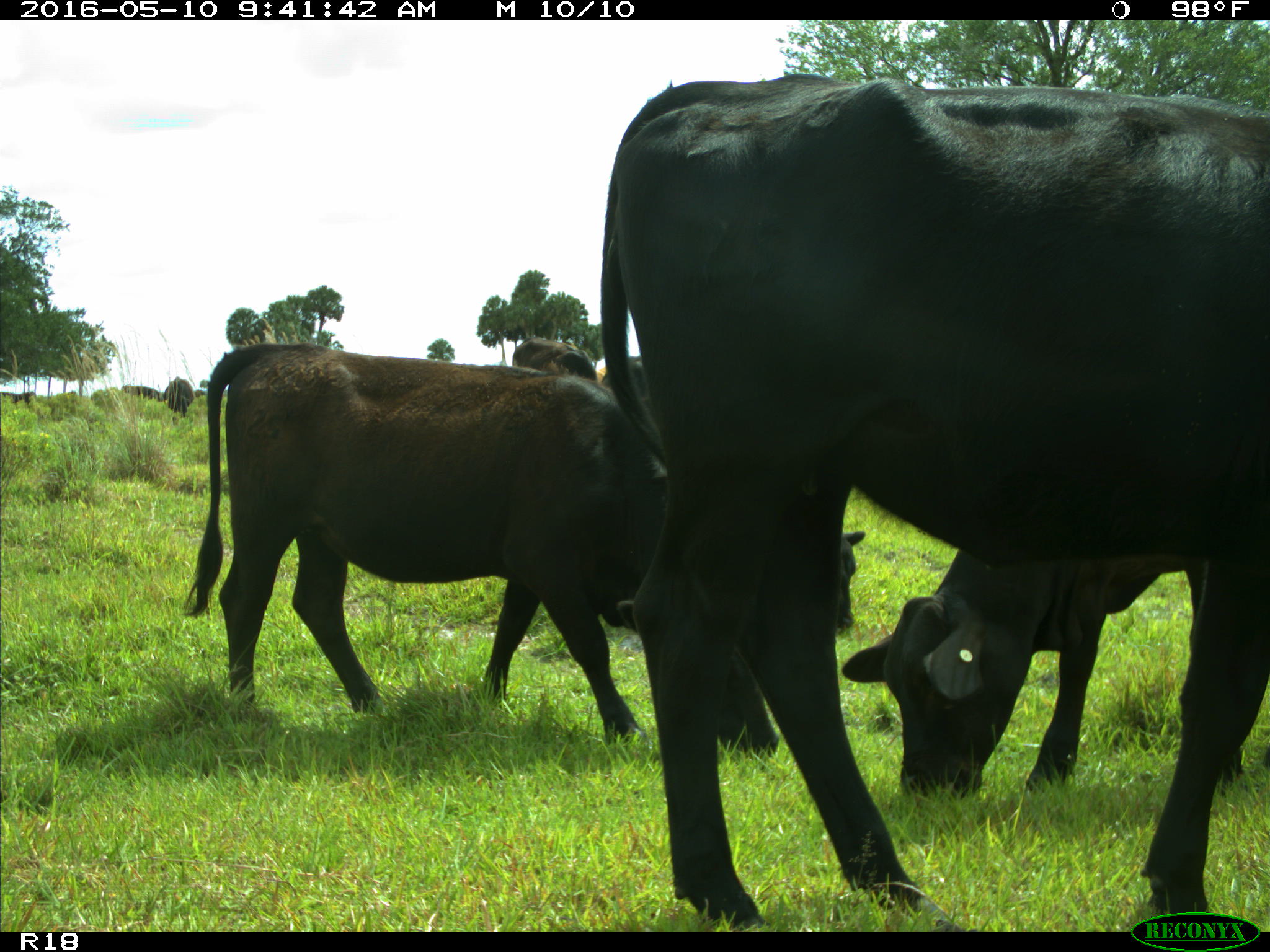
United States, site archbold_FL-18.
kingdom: Animalia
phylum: Chordata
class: Mammalia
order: Artiodactyla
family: Bovidae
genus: Bos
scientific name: Bos taurus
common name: domestic cow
Bos taurus (domestic cow).